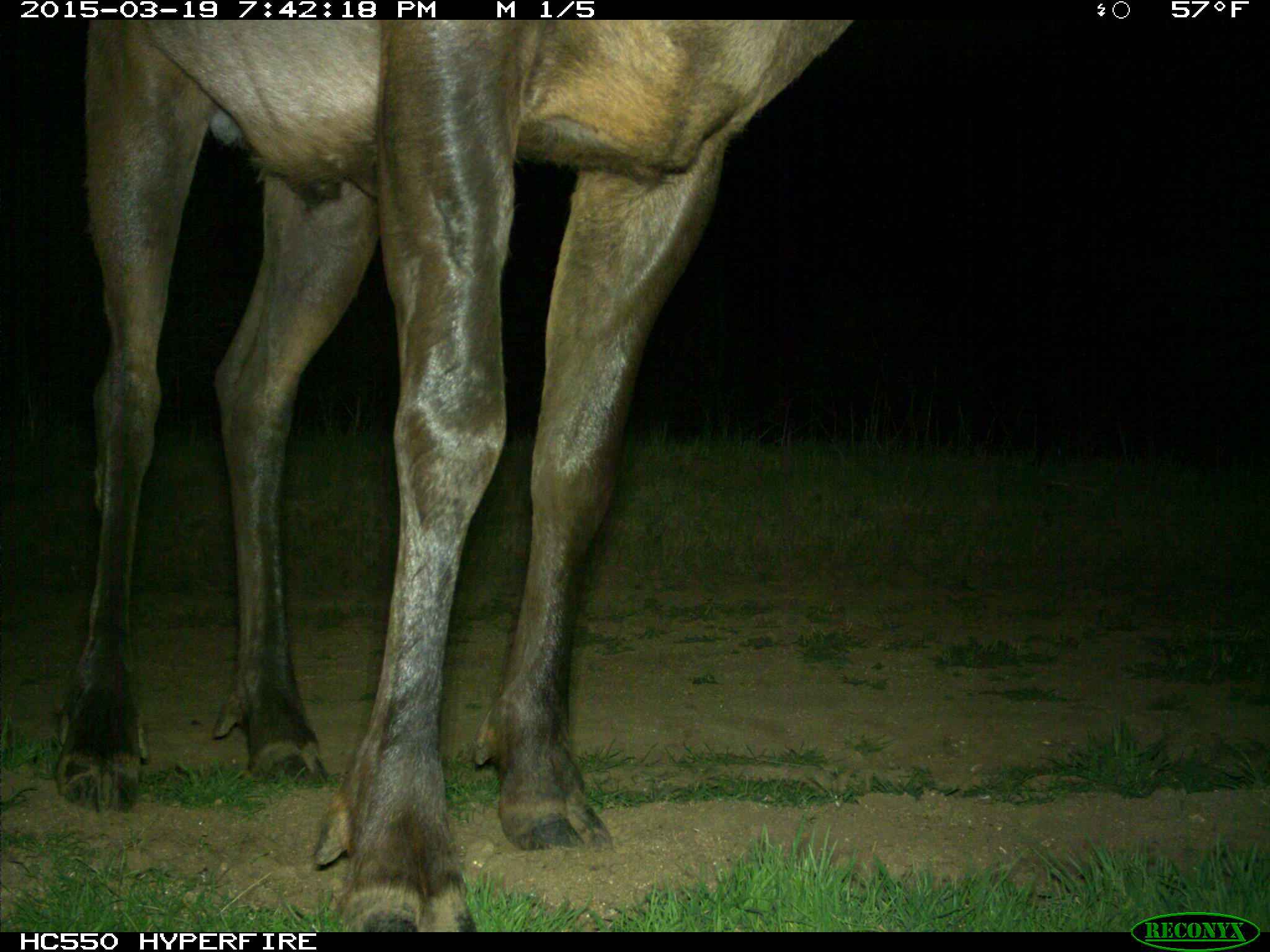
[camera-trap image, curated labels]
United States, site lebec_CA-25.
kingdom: Animalia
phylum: Chordata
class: Mammalia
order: Artiodactyla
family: Cervidae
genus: Cervus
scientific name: Cervus canadensis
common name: elk